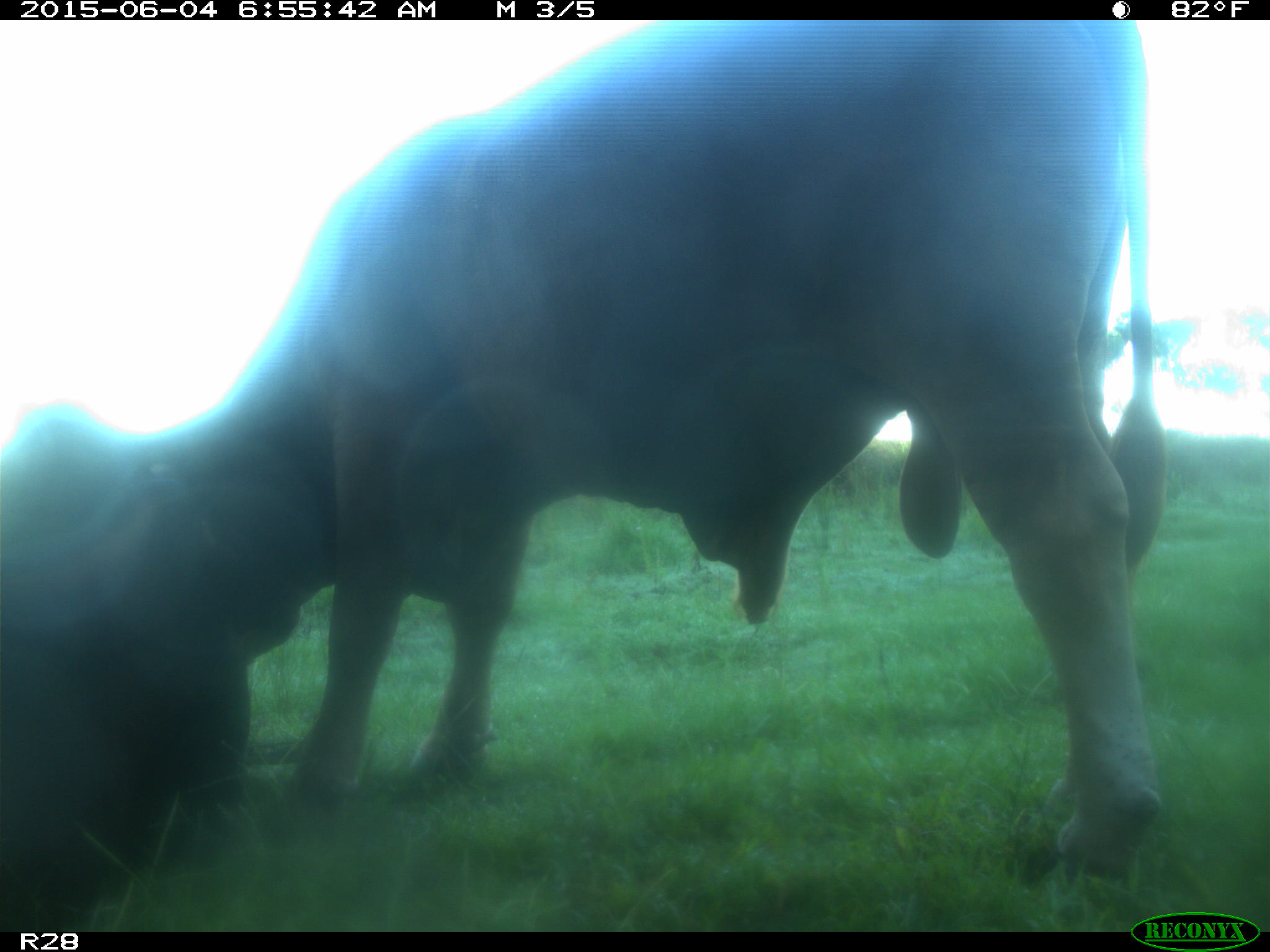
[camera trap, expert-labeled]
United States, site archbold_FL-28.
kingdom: Animalia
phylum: Chordata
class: Mammalia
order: Artiodactyla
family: Bovidae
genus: Bos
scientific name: Bos taurus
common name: domestic cow